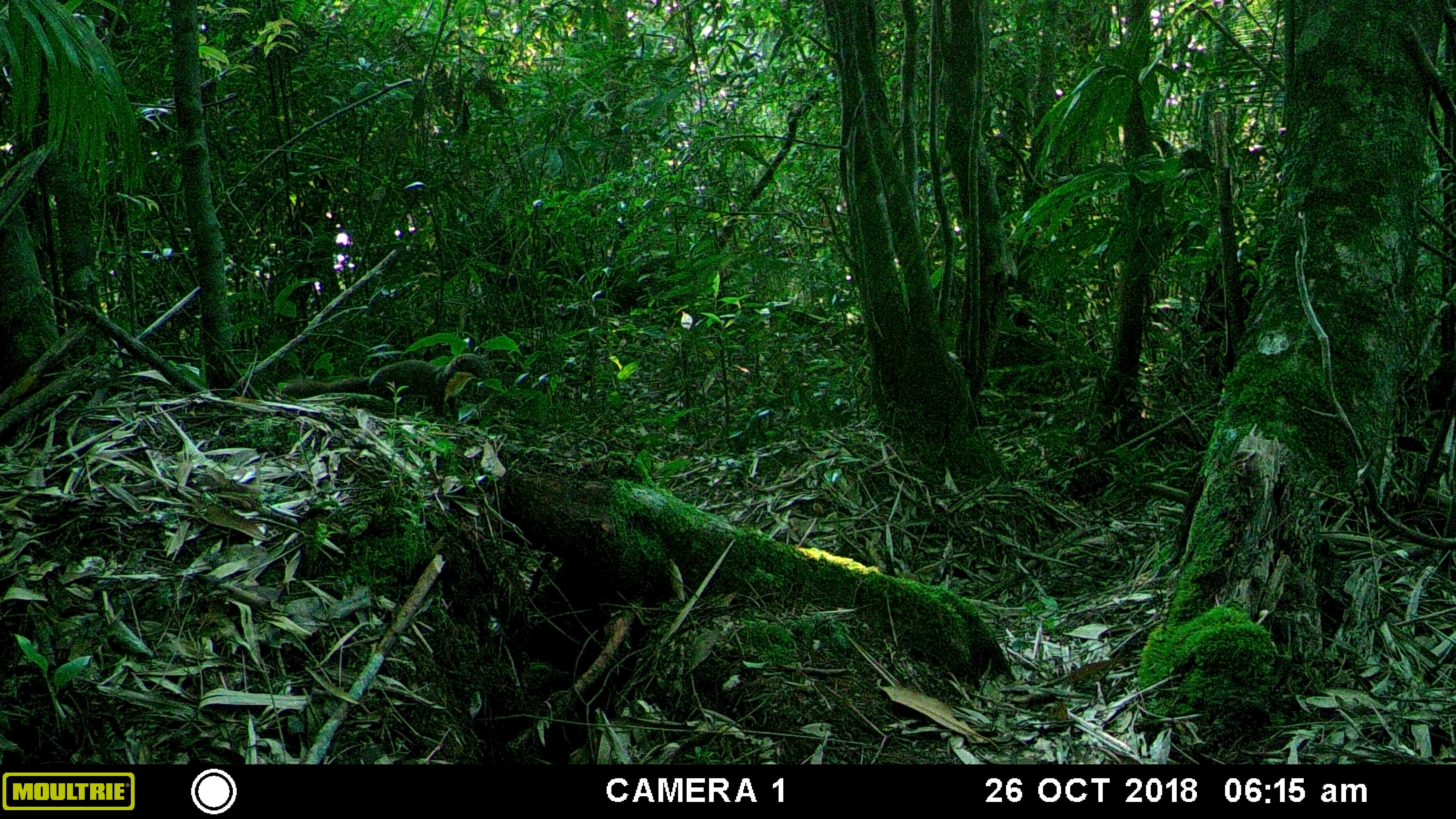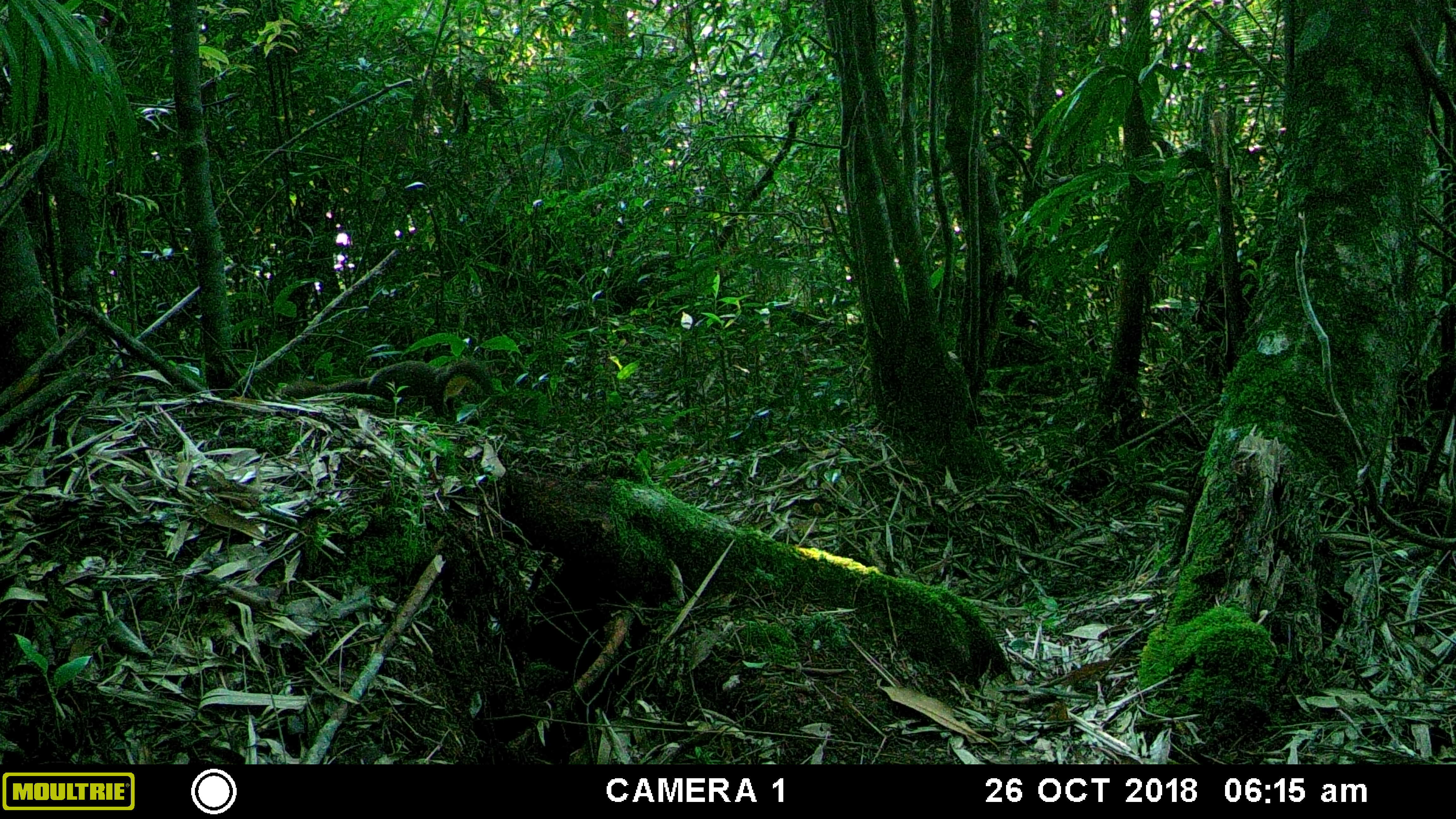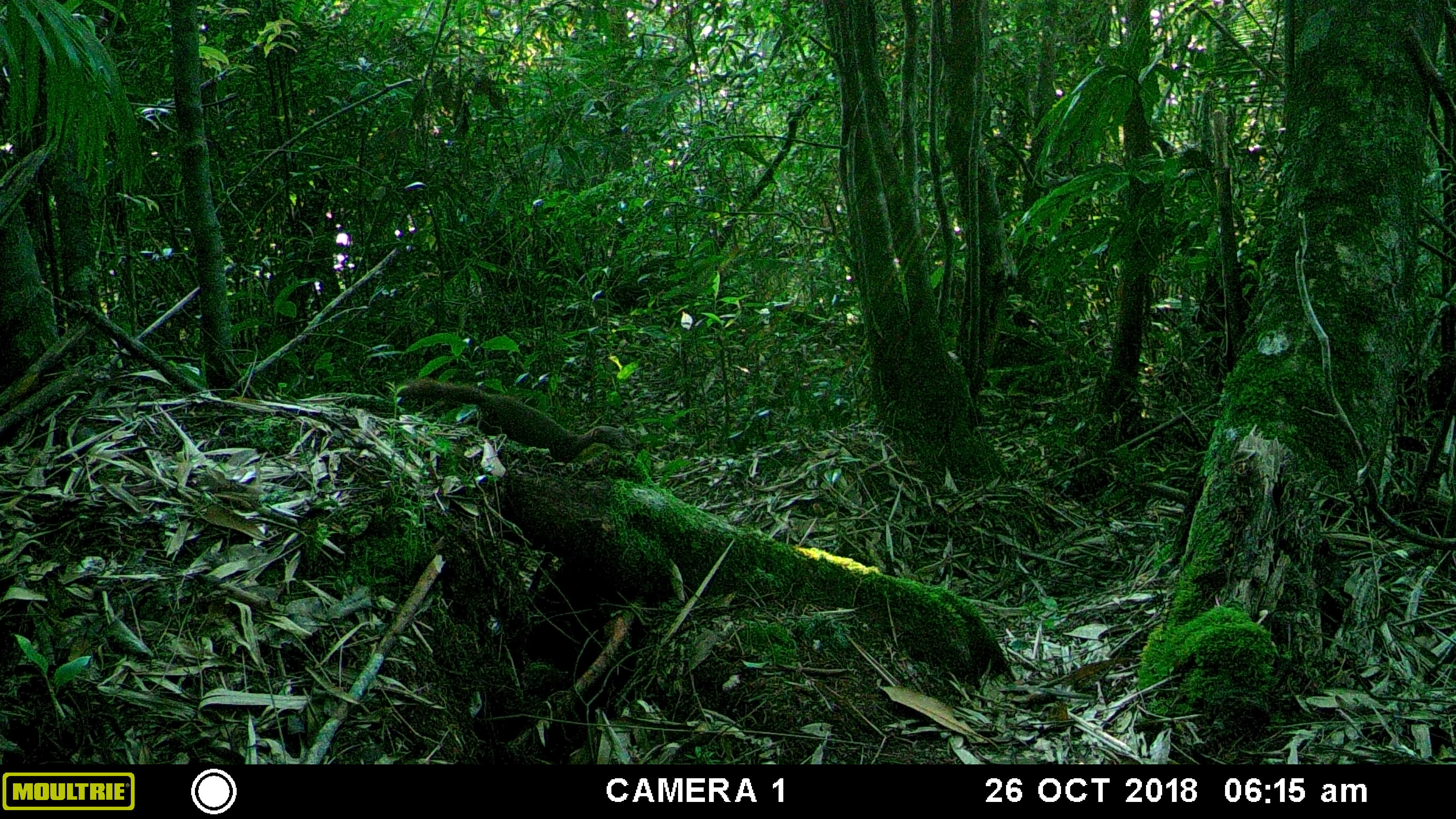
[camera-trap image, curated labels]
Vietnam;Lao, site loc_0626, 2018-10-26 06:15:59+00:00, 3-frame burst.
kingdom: Animalia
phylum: Chordata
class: Mammalia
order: Carnivora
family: Mustelidae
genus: Mustela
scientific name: Mustela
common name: weasel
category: unidentified weasel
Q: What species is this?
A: Unidentified weasel (weasel) (Mustela).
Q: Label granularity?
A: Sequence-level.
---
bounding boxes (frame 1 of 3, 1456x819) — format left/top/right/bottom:
unidentified weasel: 281/351/485/417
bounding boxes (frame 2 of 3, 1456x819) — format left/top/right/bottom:
unidentified weasel: 281/358/495/422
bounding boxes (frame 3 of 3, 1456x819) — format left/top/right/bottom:
unidentified weasel: 395/379/624/464